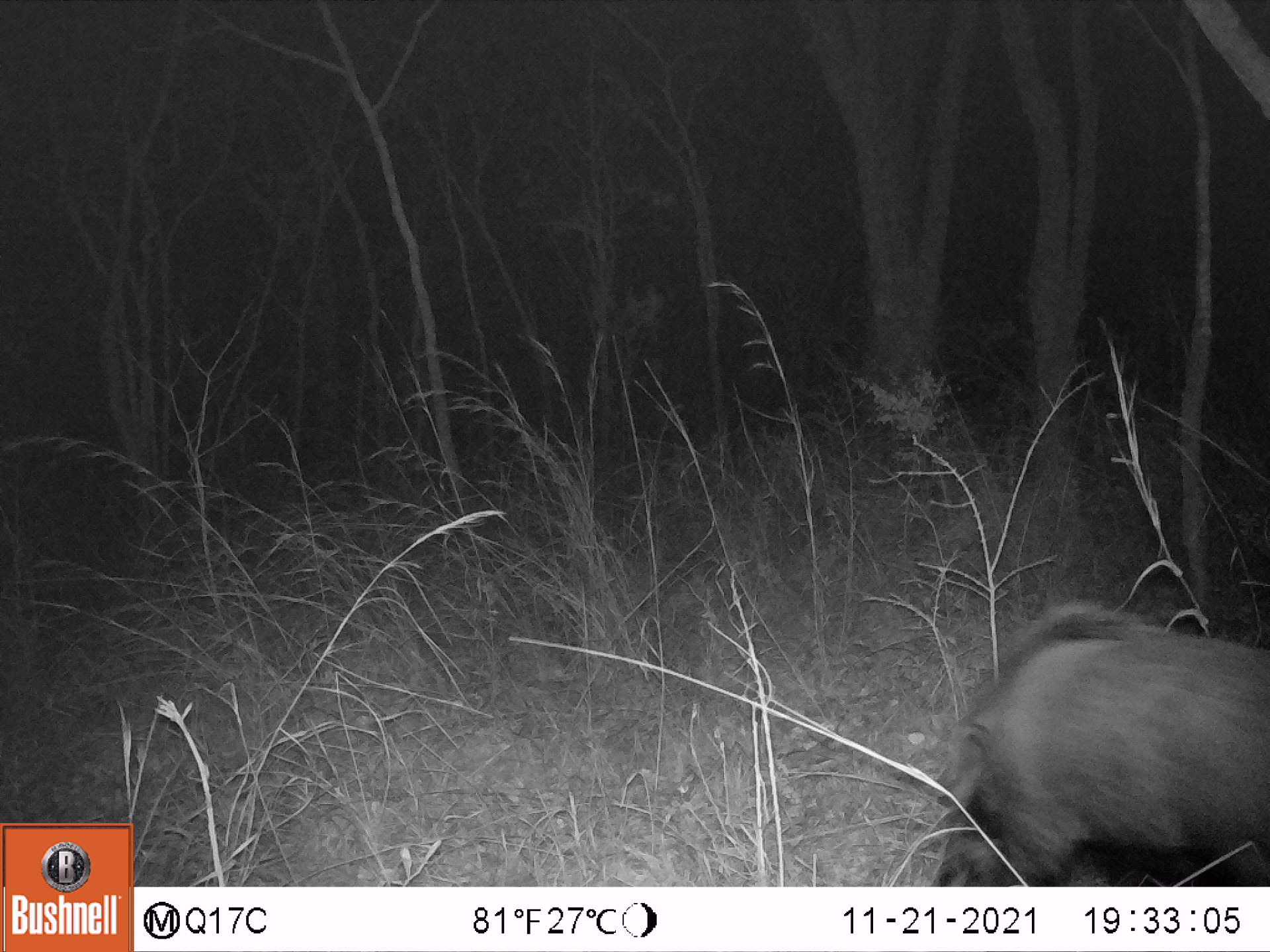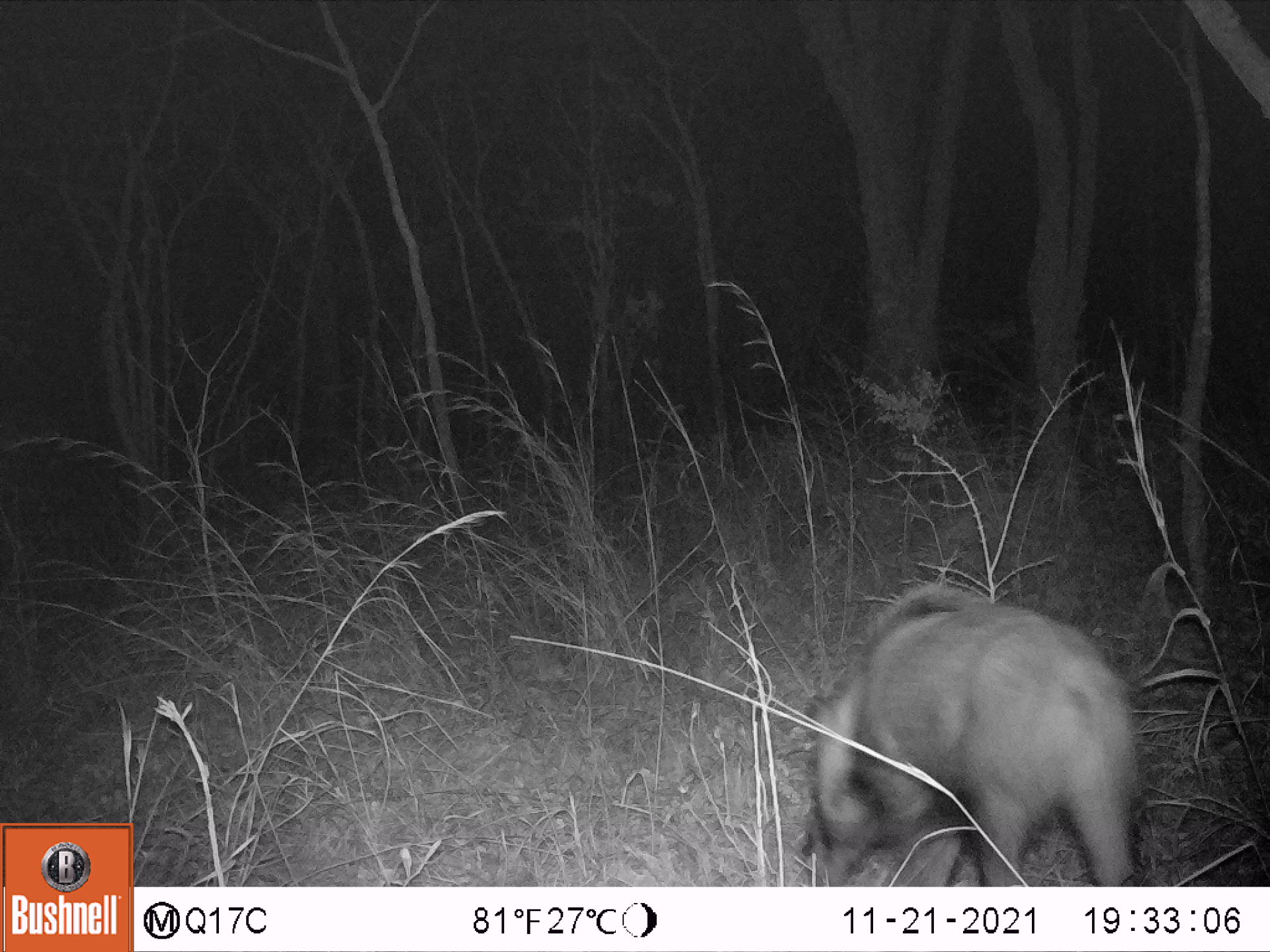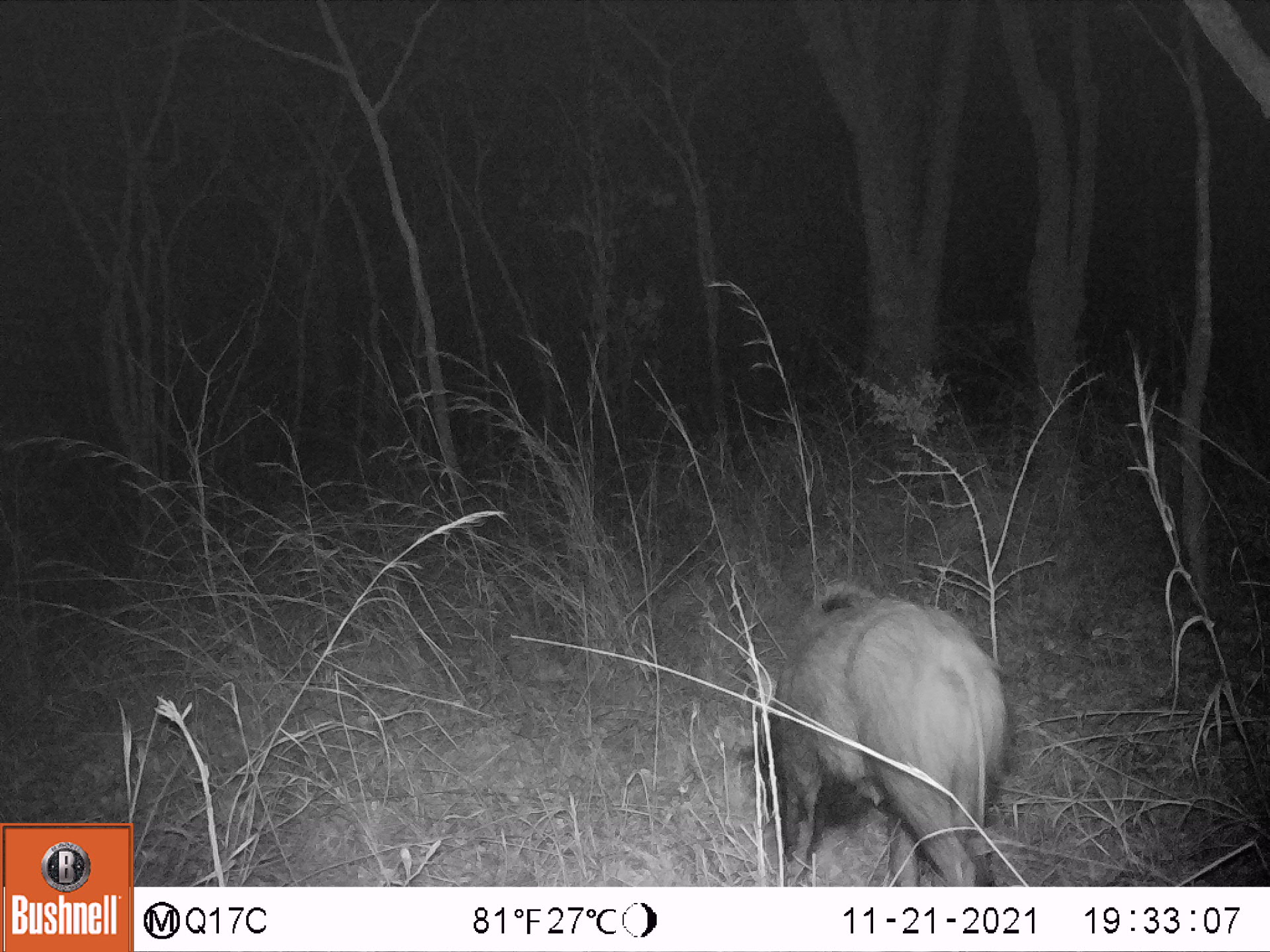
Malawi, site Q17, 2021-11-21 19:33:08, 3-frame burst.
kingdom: Animalia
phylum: Chordata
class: Mammalia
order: Artiodactyla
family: Suidae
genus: Potamochoerus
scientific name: Potamochoerus larvatus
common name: bushpig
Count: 1.